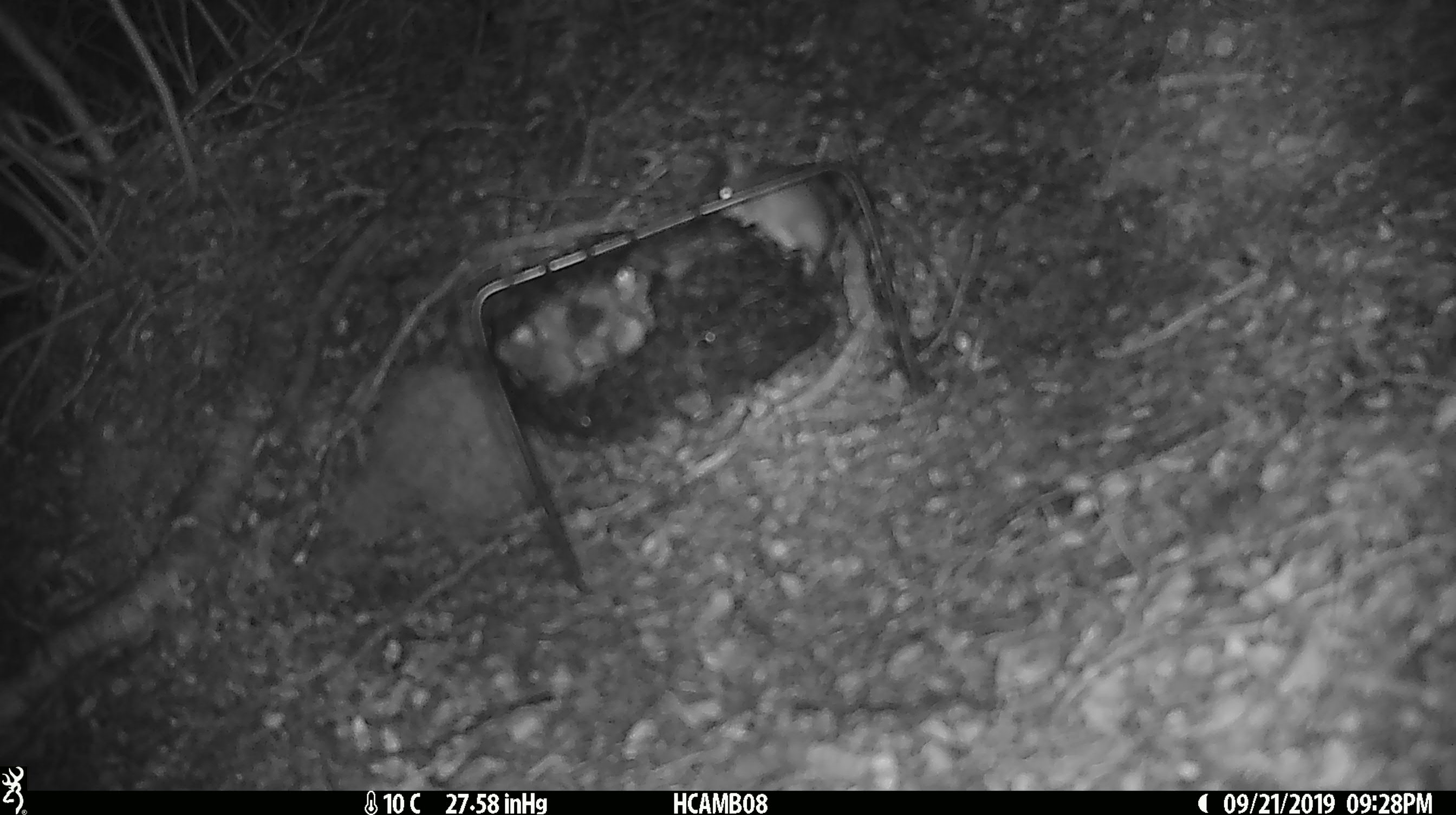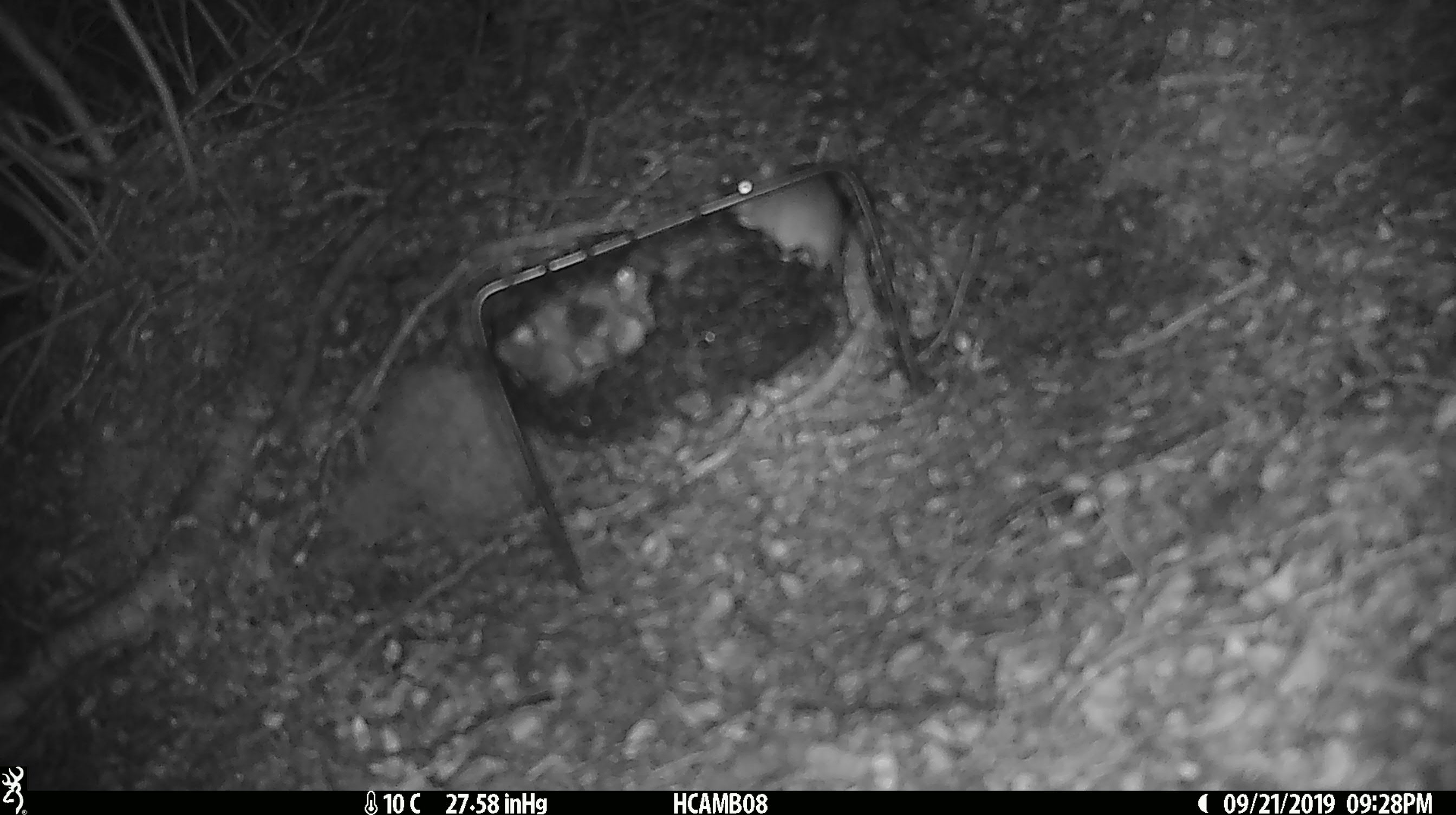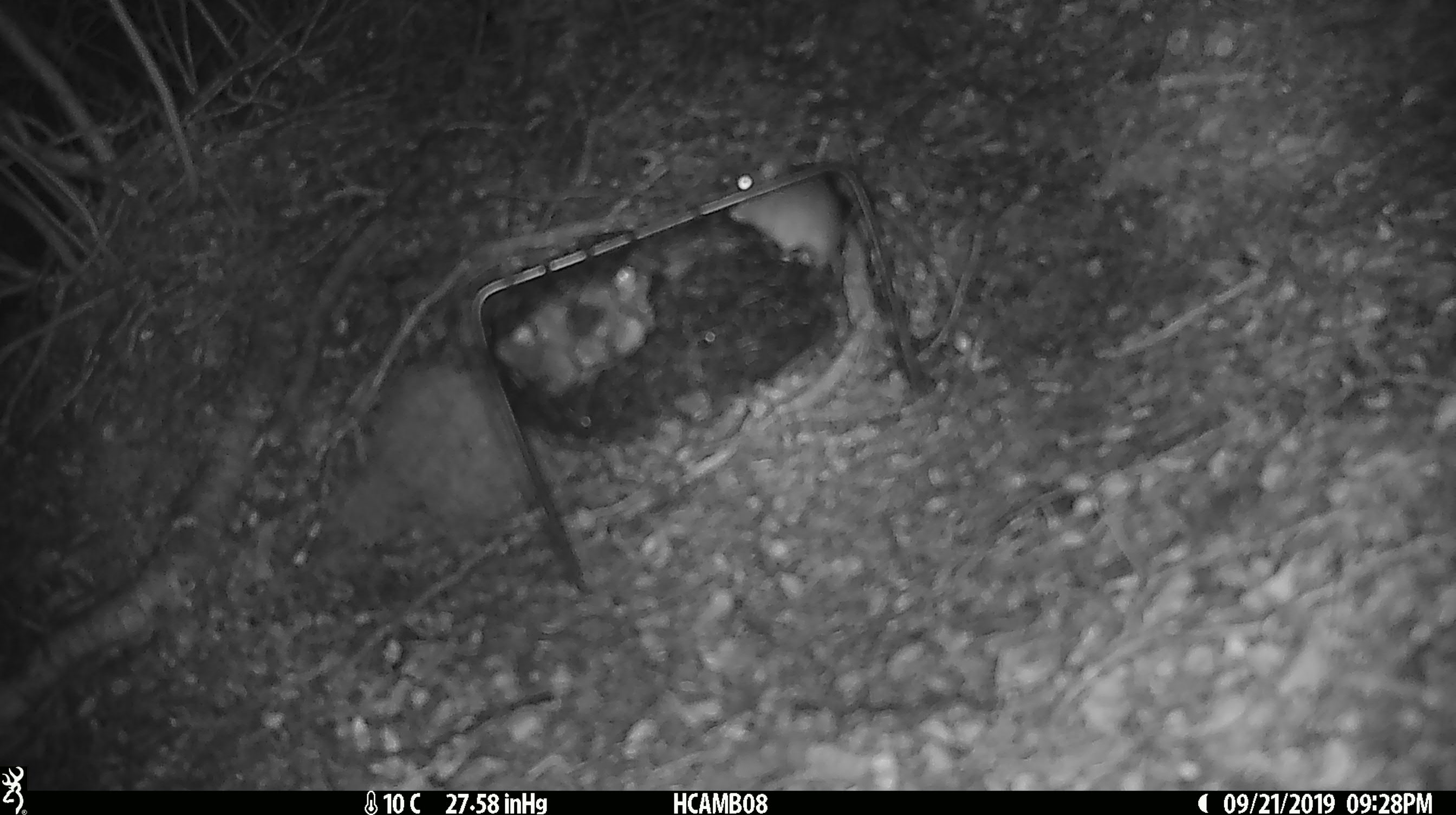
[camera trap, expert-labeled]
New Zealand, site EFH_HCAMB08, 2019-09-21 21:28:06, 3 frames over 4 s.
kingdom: Animalia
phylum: Chordata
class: Mammalia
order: Rodentia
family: Muridae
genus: Mus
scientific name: Mus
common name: mouse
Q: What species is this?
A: Mouse (Mus).